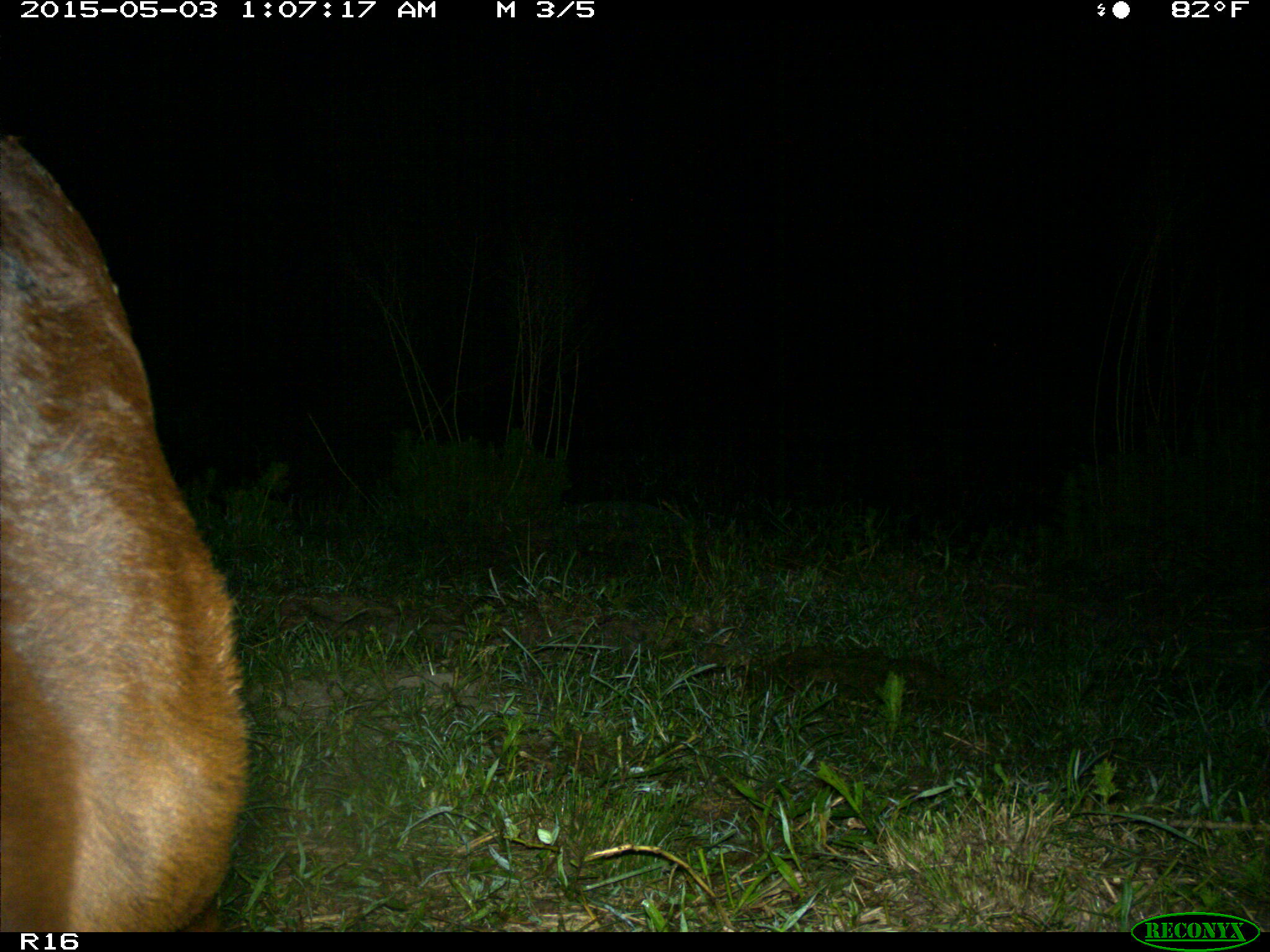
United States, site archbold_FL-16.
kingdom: Animalia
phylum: Chordata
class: Mammalia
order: Artiodactyla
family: Bovidae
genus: Bos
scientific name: Bos taurus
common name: domestic cow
Bos taurus (domestic cow).